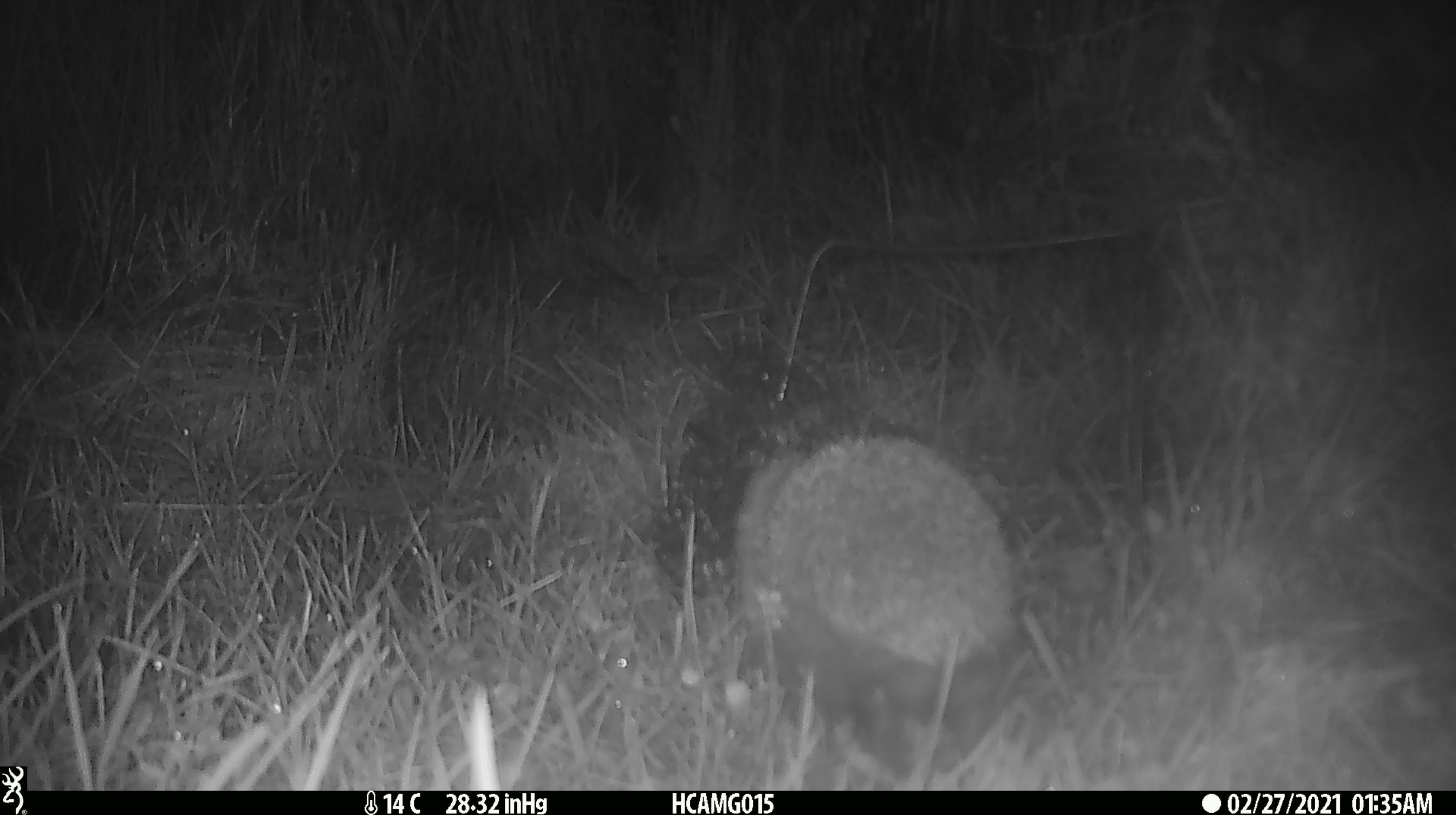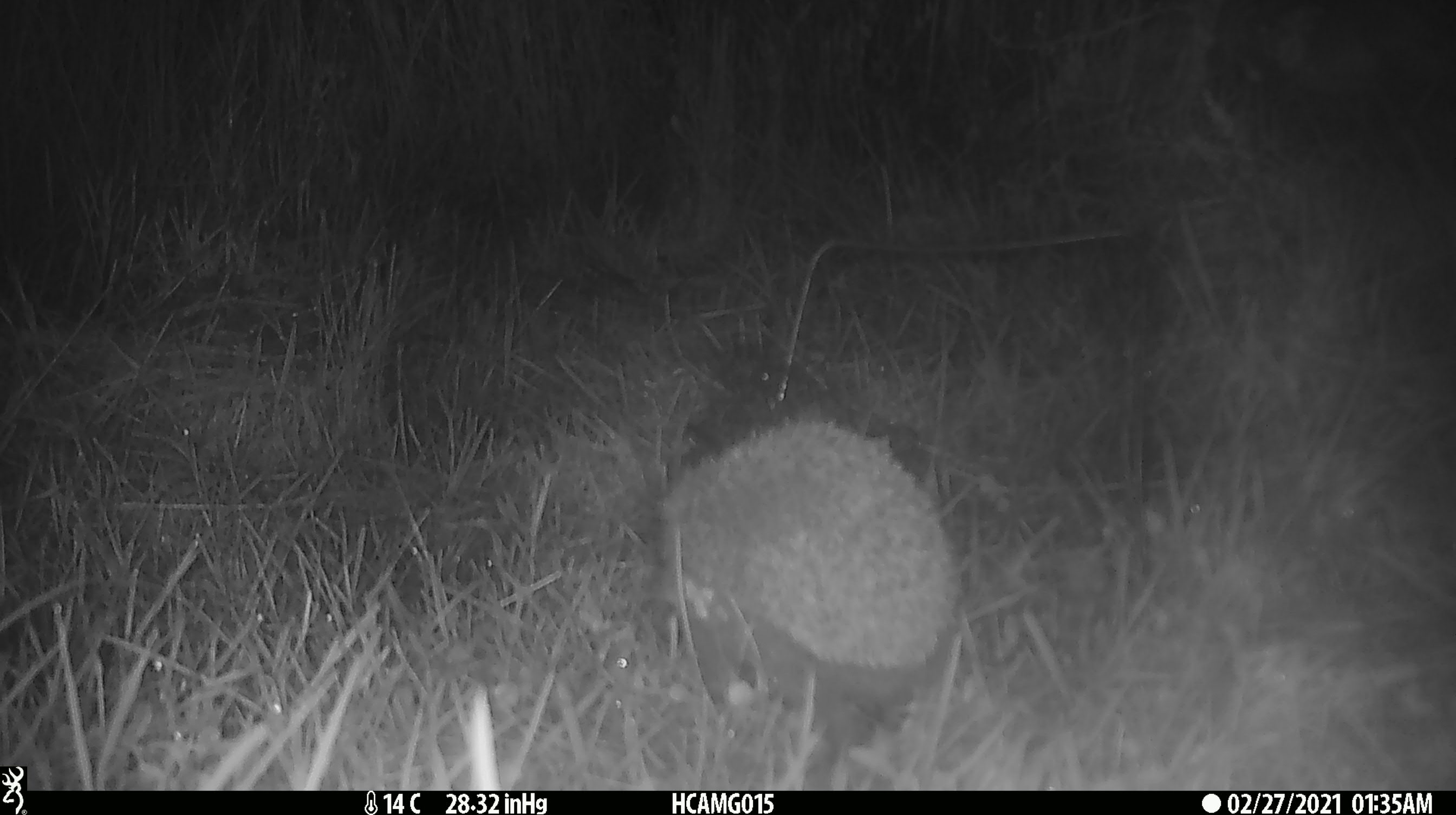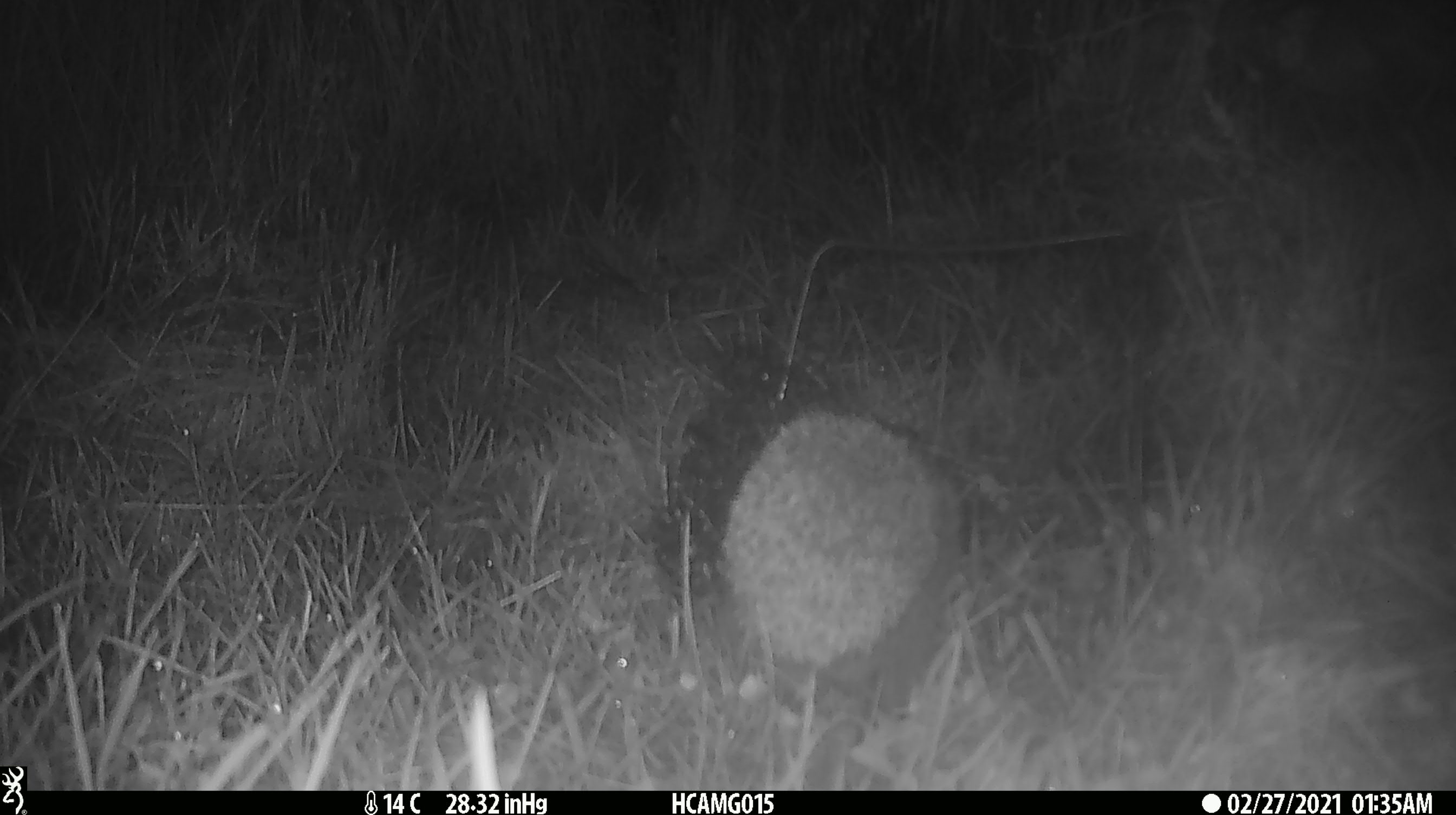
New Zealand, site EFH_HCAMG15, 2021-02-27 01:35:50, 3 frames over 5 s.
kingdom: Animalia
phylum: Chordata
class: Mammalia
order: Eulipotyphla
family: Erinaceidae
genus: Erinaceus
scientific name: Erinaceus europaeus europaeus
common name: european hedgehog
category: hedgehog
Hedgehog (european hedgehog) (Erinaceus europaeus europaeus).